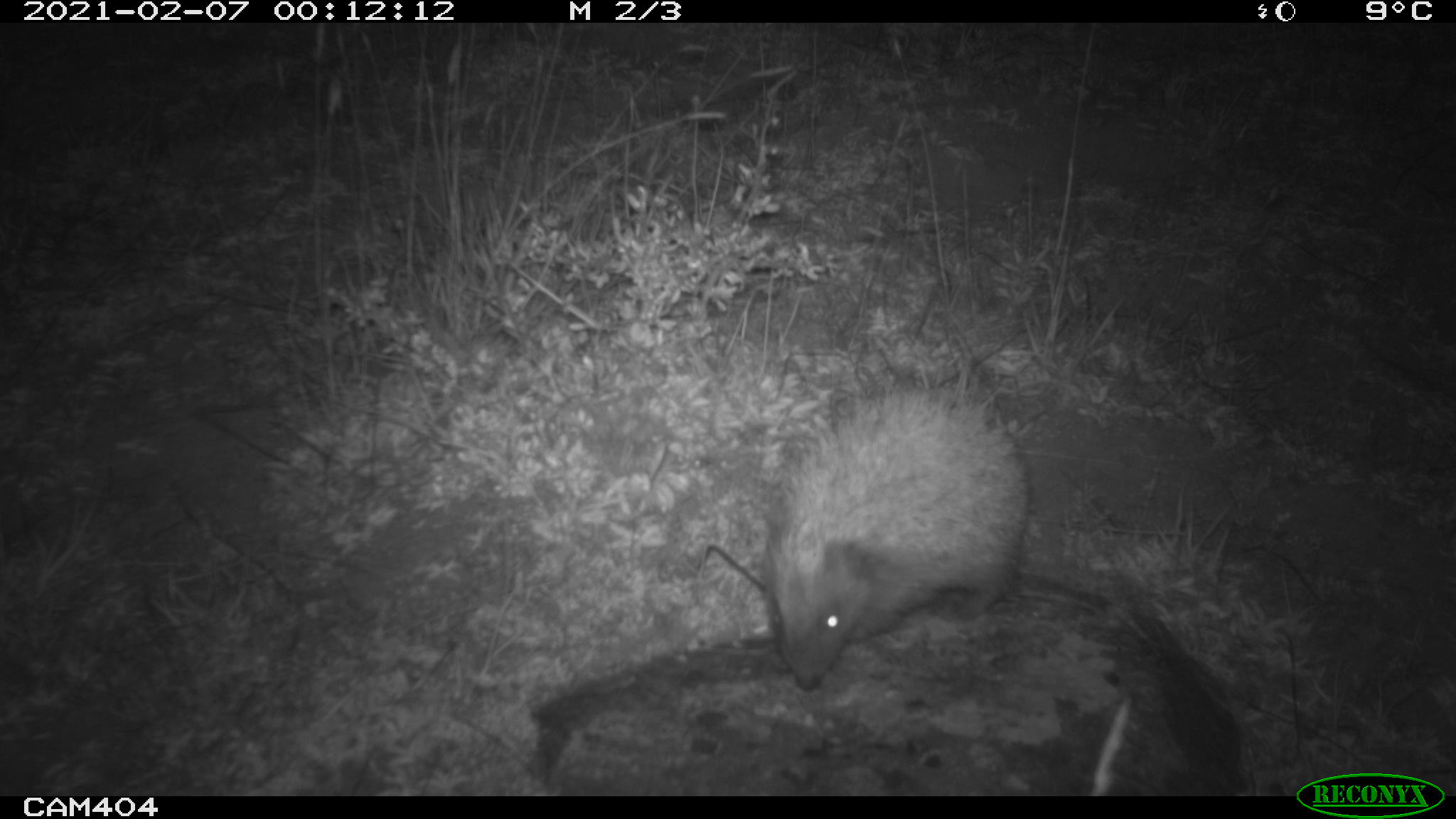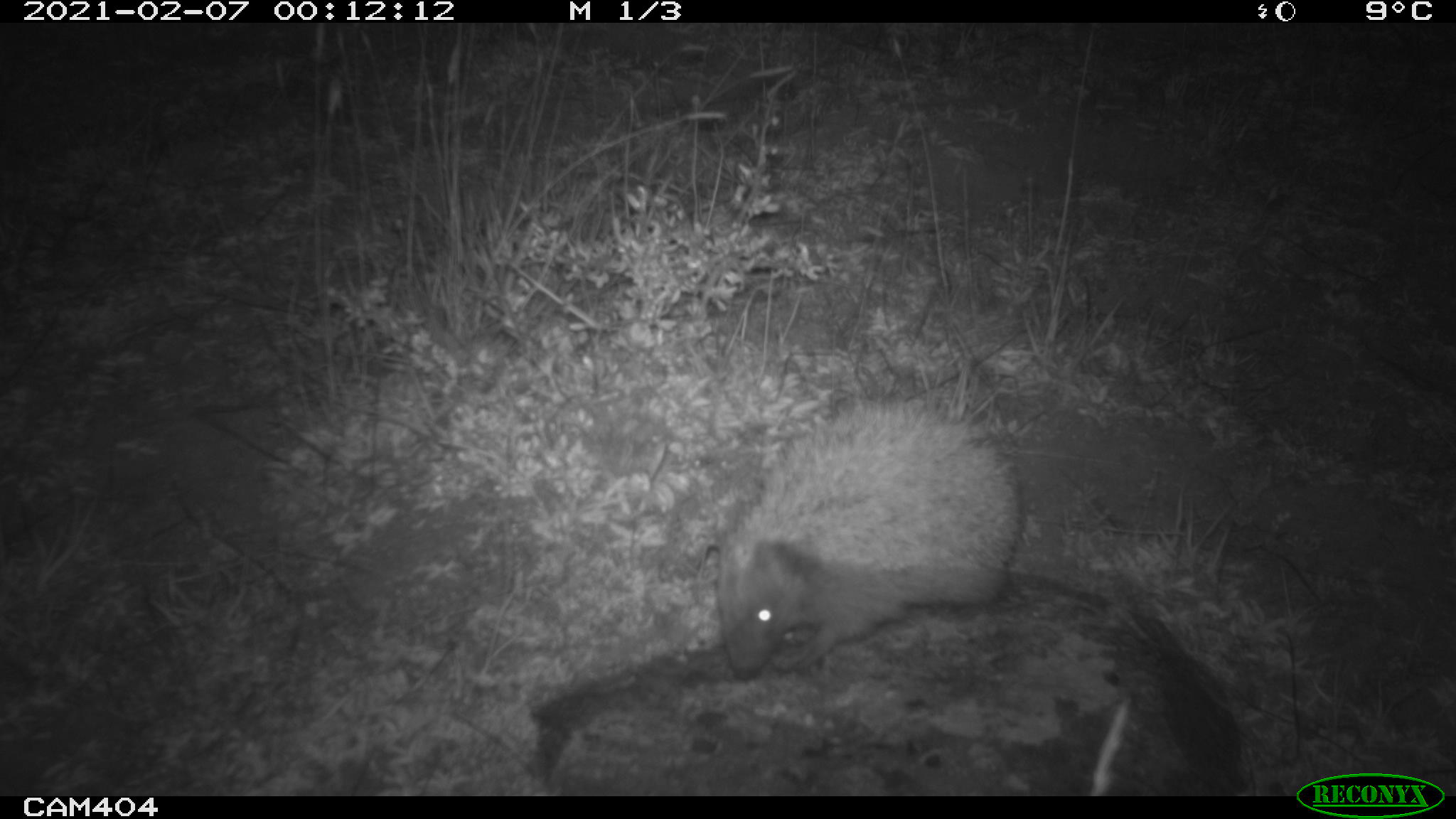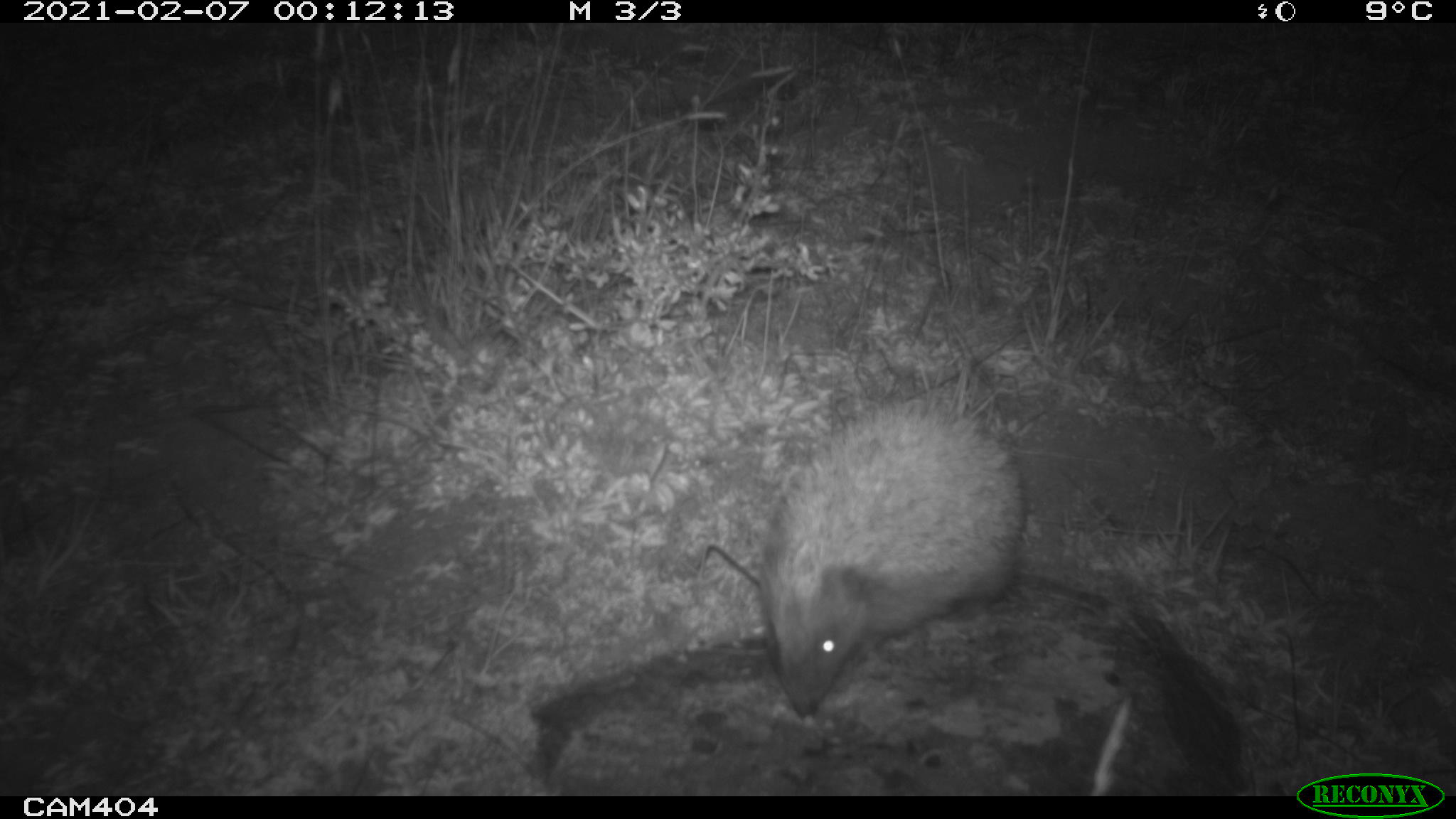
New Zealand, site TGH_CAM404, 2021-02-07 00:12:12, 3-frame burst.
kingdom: Animalia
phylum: Chordata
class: Mammalia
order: Eulipotyphla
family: Erinaceidae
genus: Erinaceus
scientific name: Erinaceus europaeus europaeus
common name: european hedgehog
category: hedgehog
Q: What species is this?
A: Hedgehog (european hedgehog) (Erinaceus europaeus europaeus).